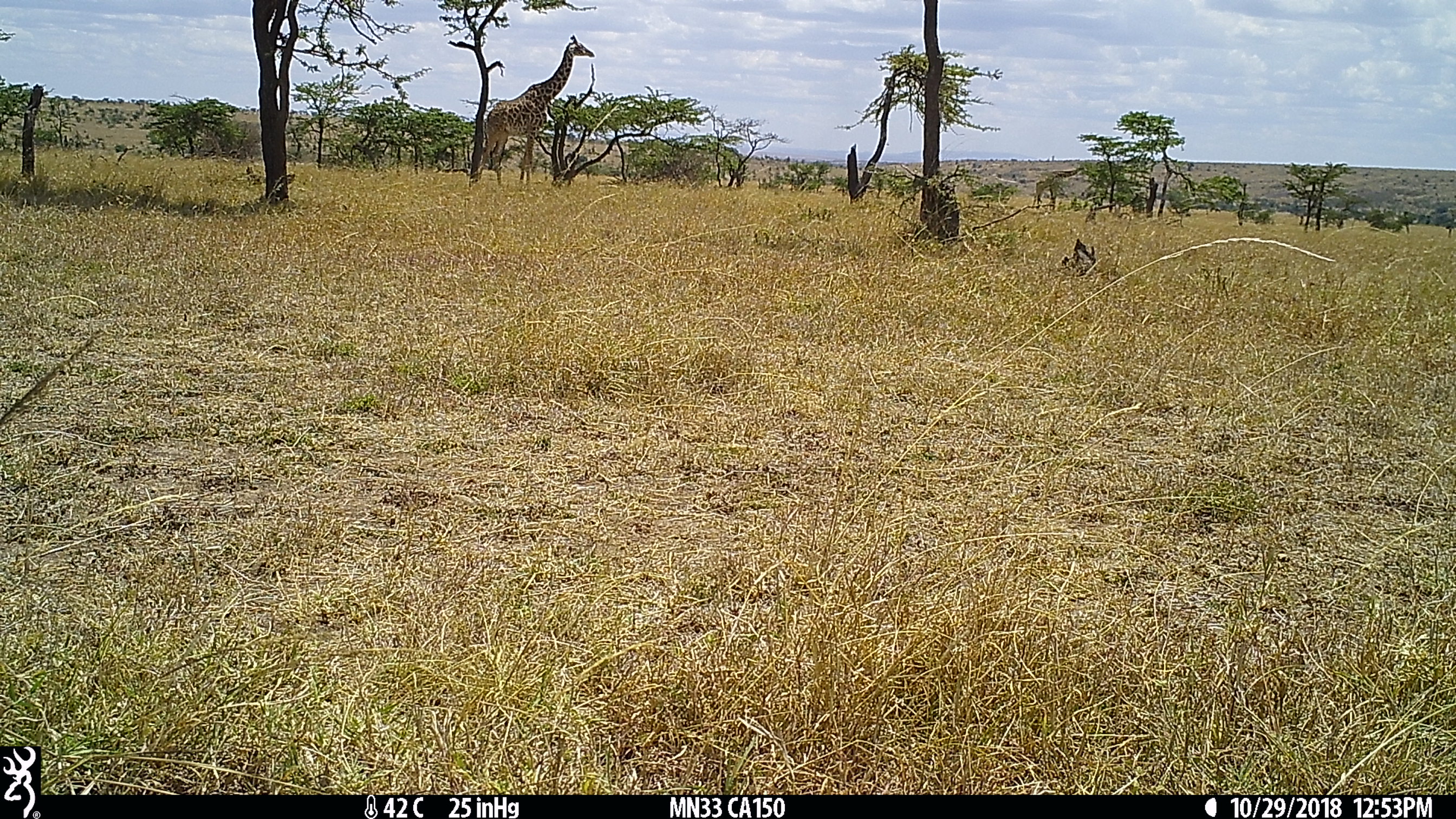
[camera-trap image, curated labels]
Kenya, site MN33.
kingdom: Animalia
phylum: Chordata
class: Mammalia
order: Artiodactyla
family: Giraffidae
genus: Giraffa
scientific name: Giraffa camelopardalis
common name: northern giraffe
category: giraffe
Giraffe (northern giraffe) (Giraffa camelopardalis).